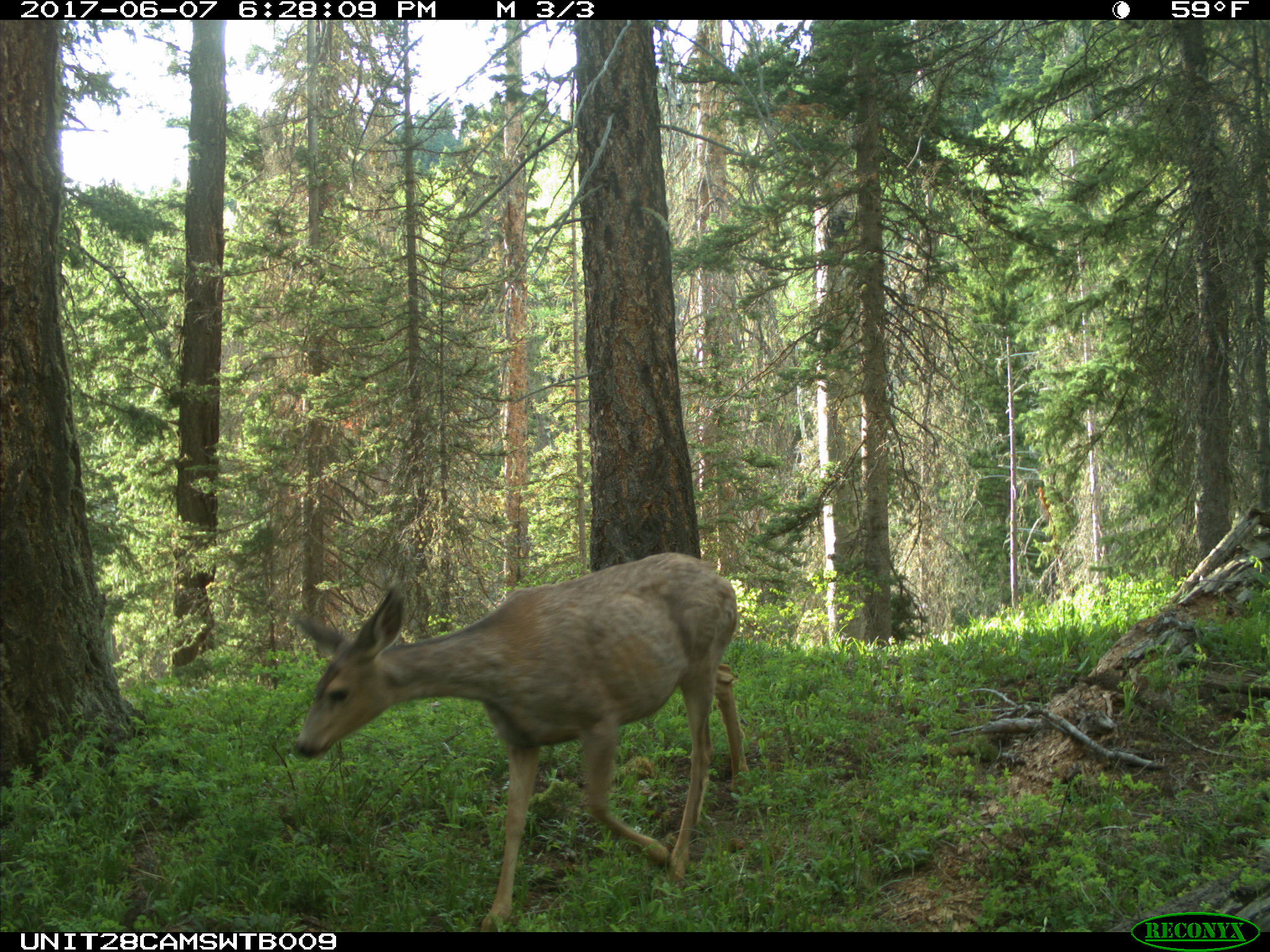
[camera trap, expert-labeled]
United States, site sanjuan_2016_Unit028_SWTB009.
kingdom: Animalia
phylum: Chordata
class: Mammalia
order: Artiodactyla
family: Cervidae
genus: Odocoileus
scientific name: Odocoileus hemionus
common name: mule deer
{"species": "Odocoileus hemionus (mule deer)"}